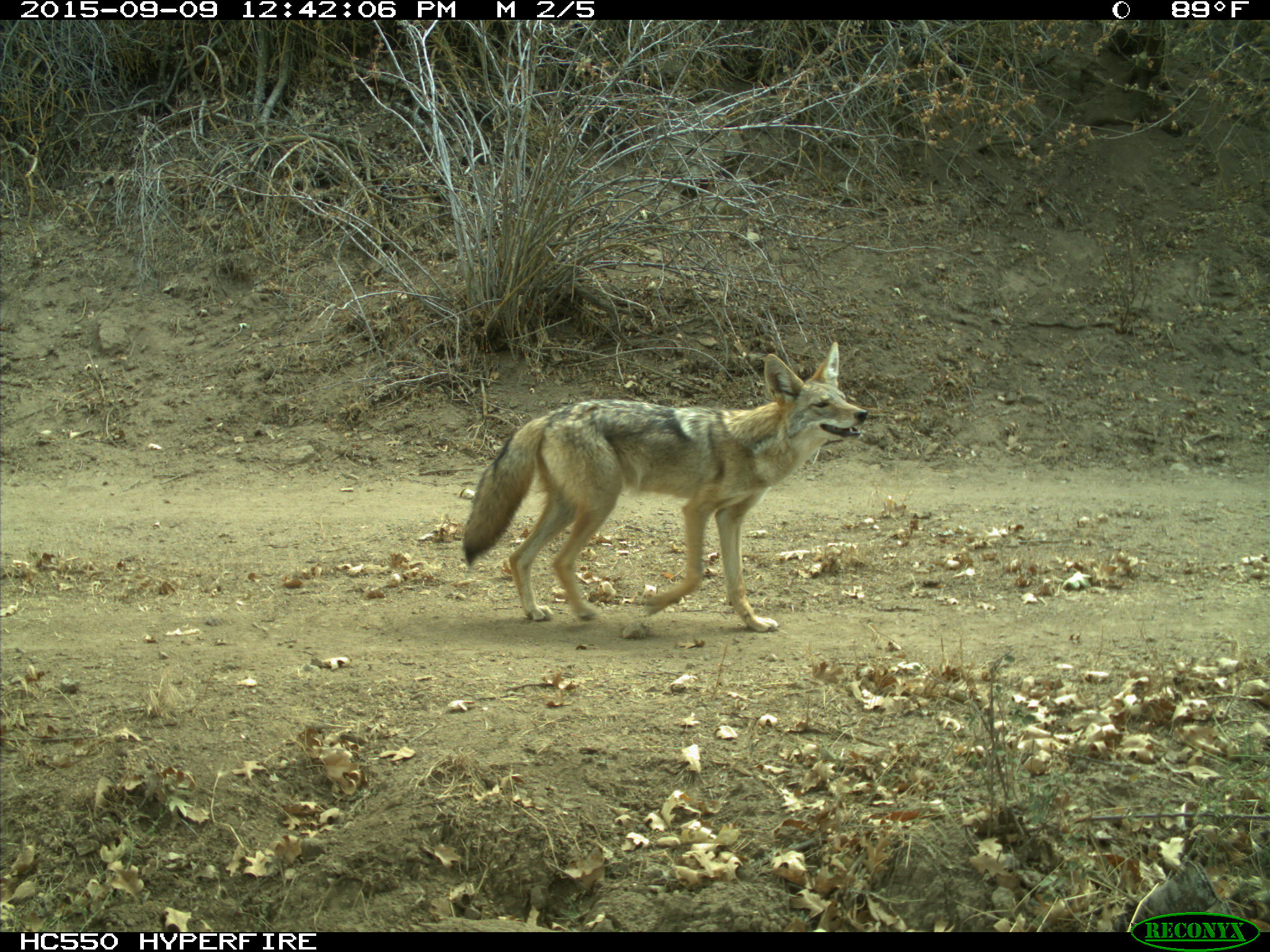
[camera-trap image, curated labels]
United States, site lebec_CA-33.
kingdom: Animalia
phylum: Chordata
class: Mammalia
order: Carnivora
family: Canidae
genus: Canis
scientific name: Canis latrans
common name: coyote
Canis latrans (coyote).